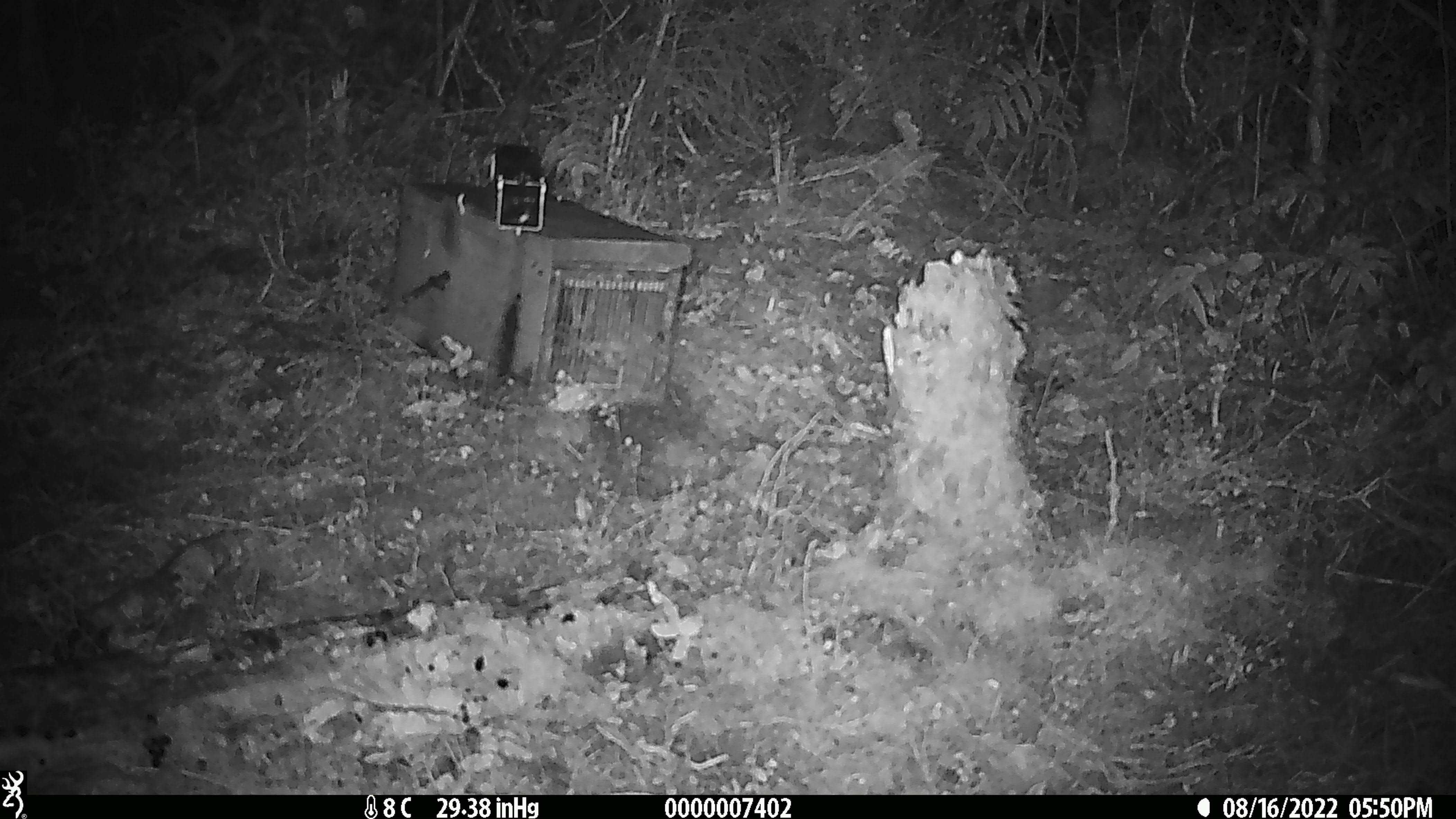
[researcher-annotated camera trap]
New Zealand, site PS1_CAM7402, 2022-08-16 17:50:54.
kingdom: Animalia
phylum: Chordata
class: Mammalia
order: Rodentia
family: Muridae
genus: Mus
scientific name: Mus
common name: mouse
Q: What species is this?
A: Mouse (Mus).